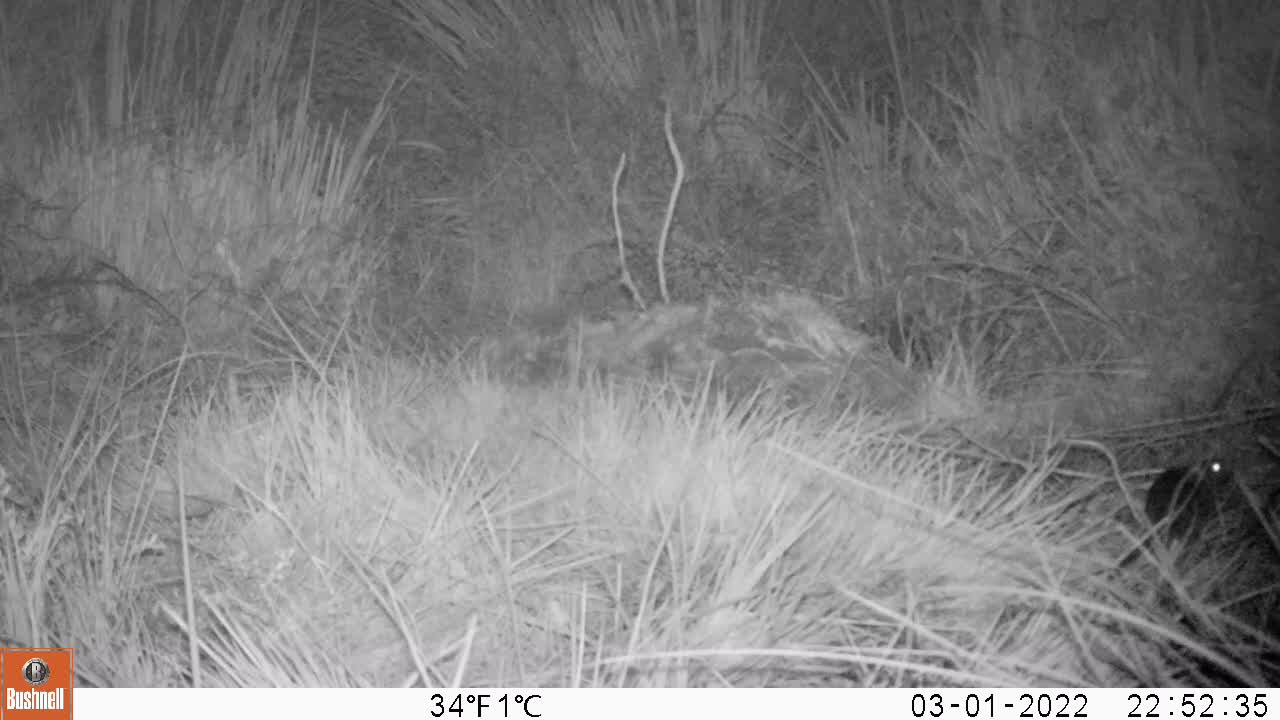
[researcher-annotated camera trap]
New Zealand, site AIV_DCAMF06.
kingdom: Animalia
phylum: Chordata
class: Mammalia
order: Rodentia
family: Muridae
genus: Mus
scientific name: Mus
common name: mouse